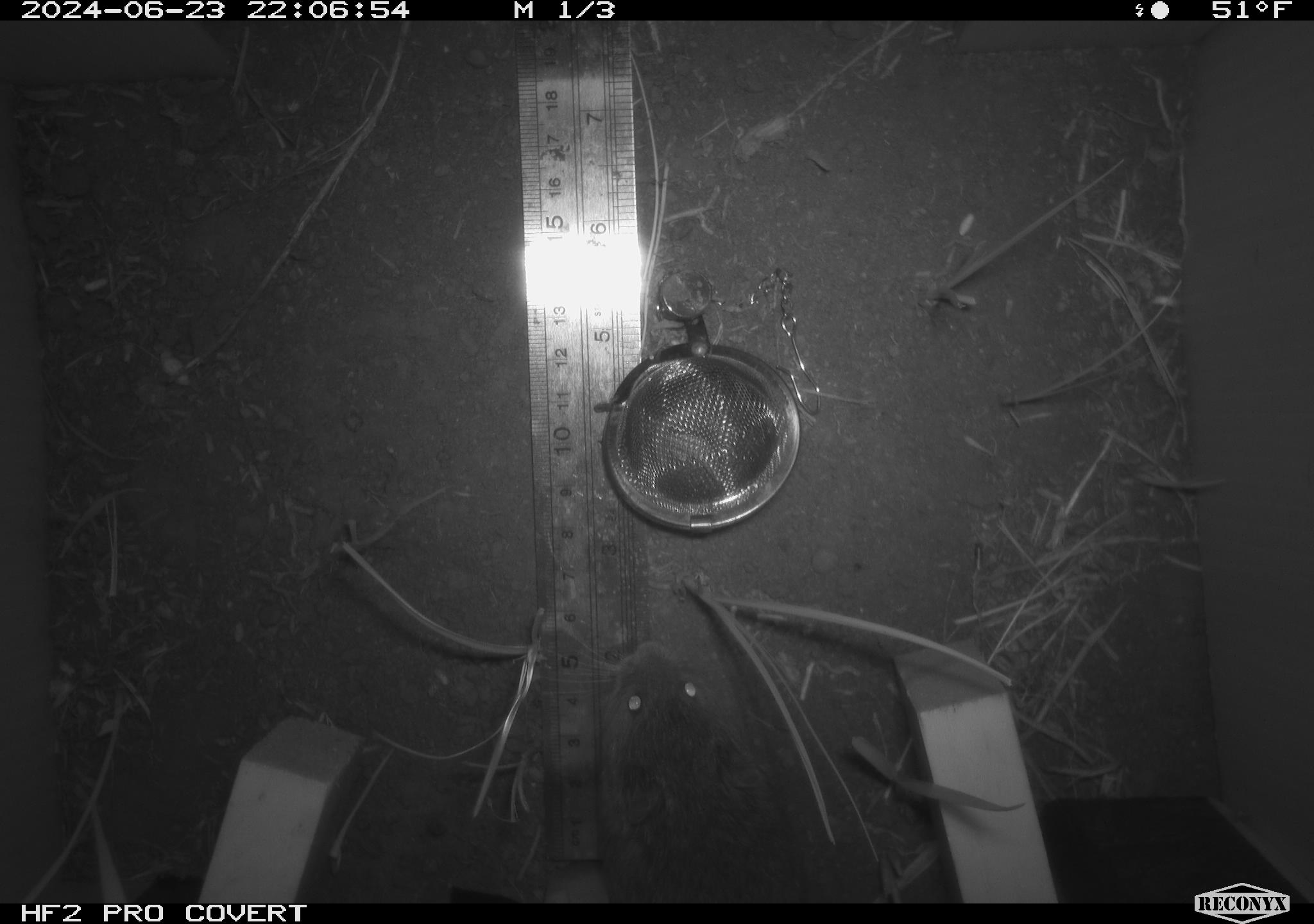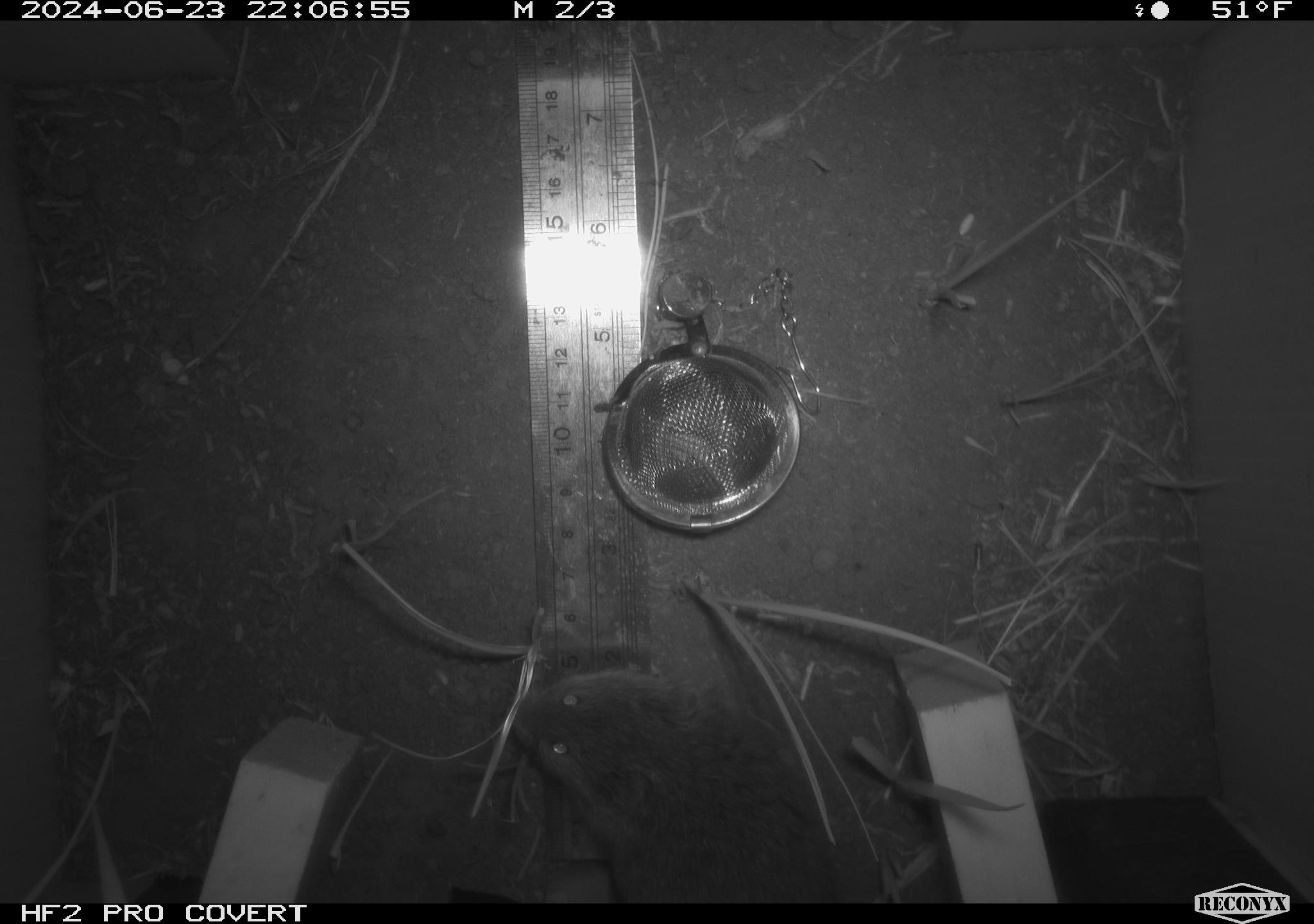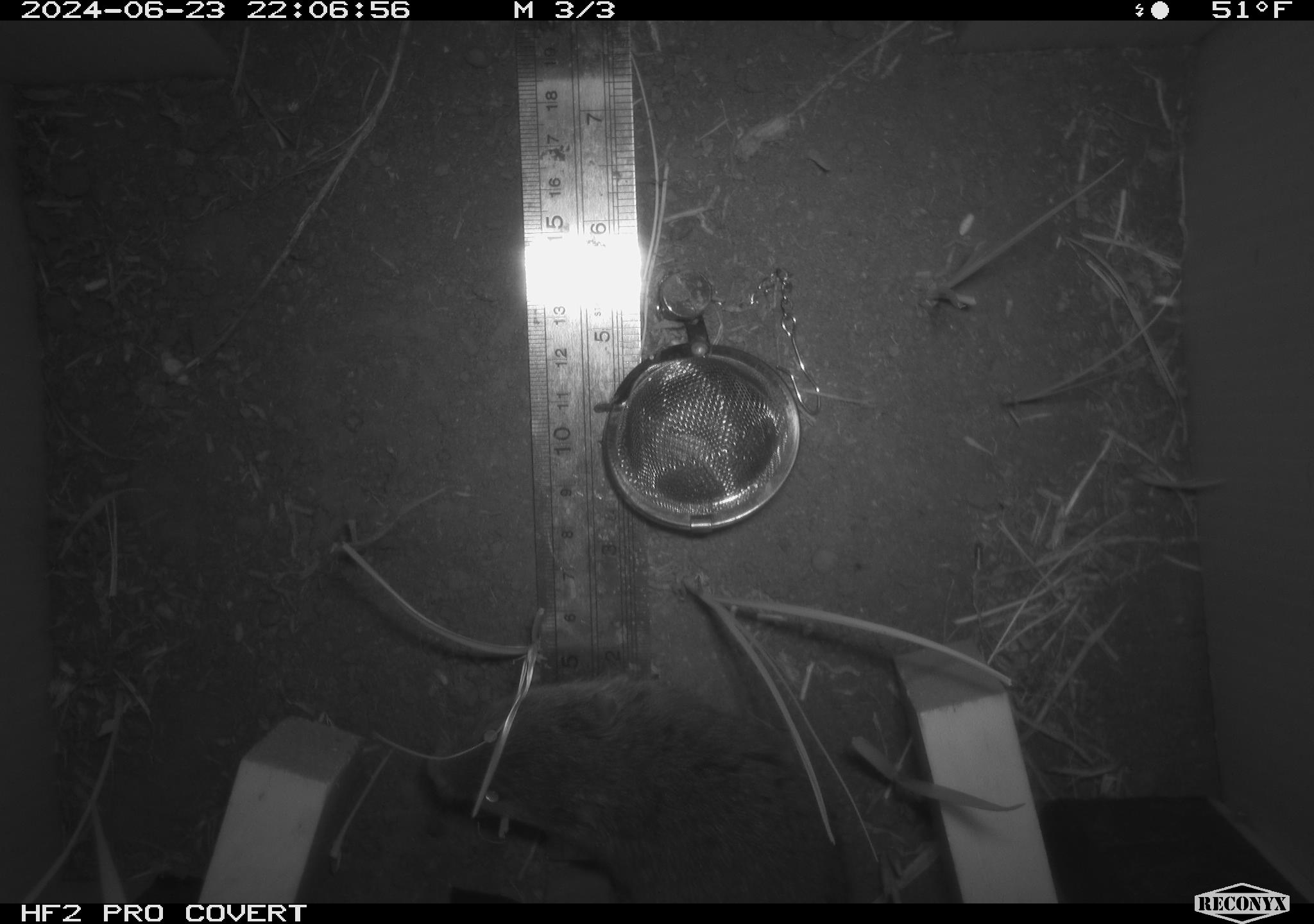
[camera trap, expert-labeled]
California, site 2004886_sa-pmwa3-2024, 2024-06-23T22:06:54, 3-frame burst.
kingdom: Animalia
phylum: Chordata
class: Mammalia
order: Rodentia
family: Cricetidae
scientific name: Arvicolinae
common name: voles, lemmings, and muskrats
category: arvicolinae subfamily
Arvicolinae subfamily (voles, lemmings, and muskrats) (Arvicolinae).